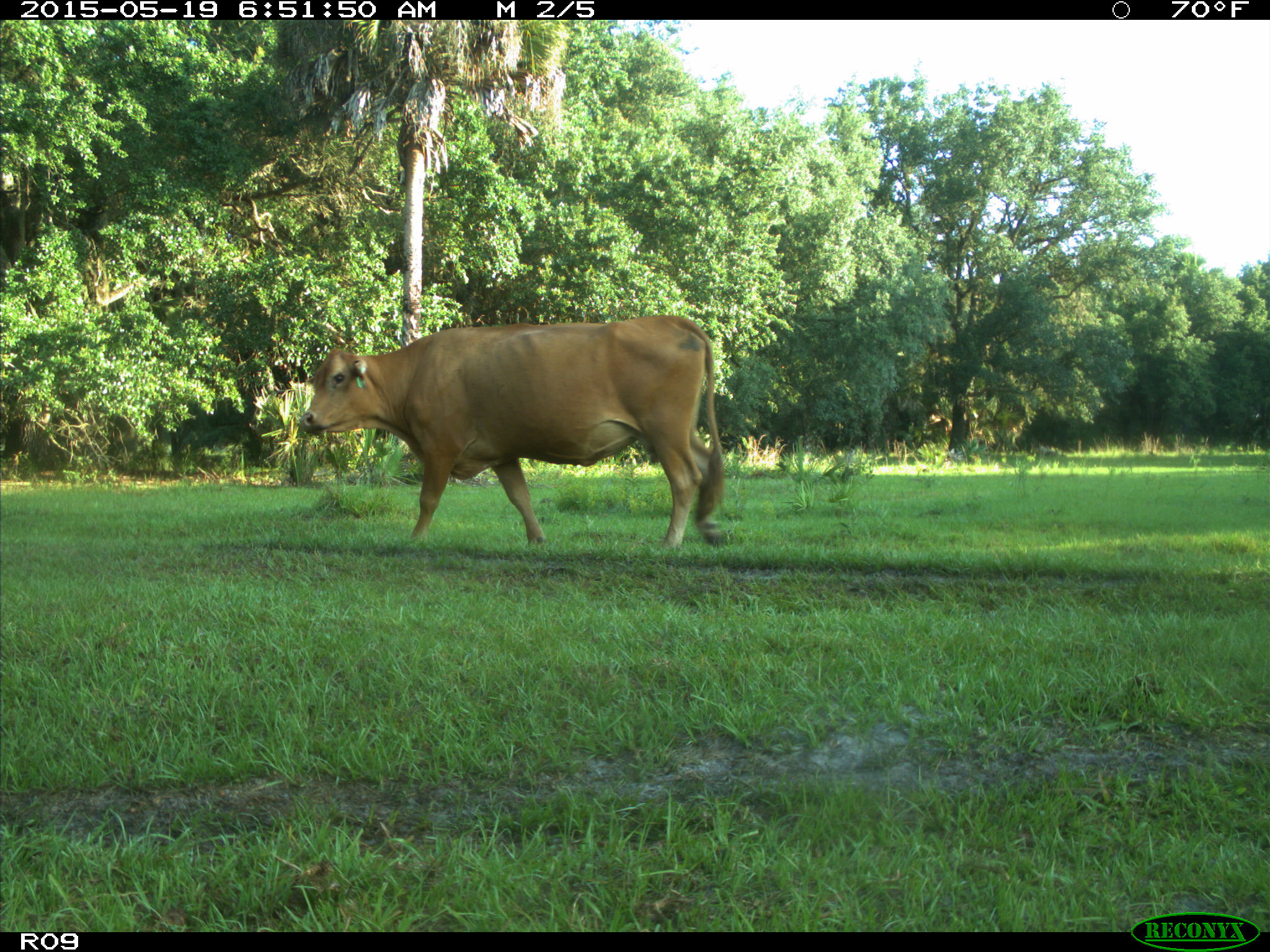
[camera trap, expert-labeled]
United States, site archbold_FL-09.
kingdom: Animalia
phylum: Chordata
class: Mammalia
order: Artiodactyla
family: Bovidae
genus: Bos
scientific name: Bos taurus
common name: domestic cow